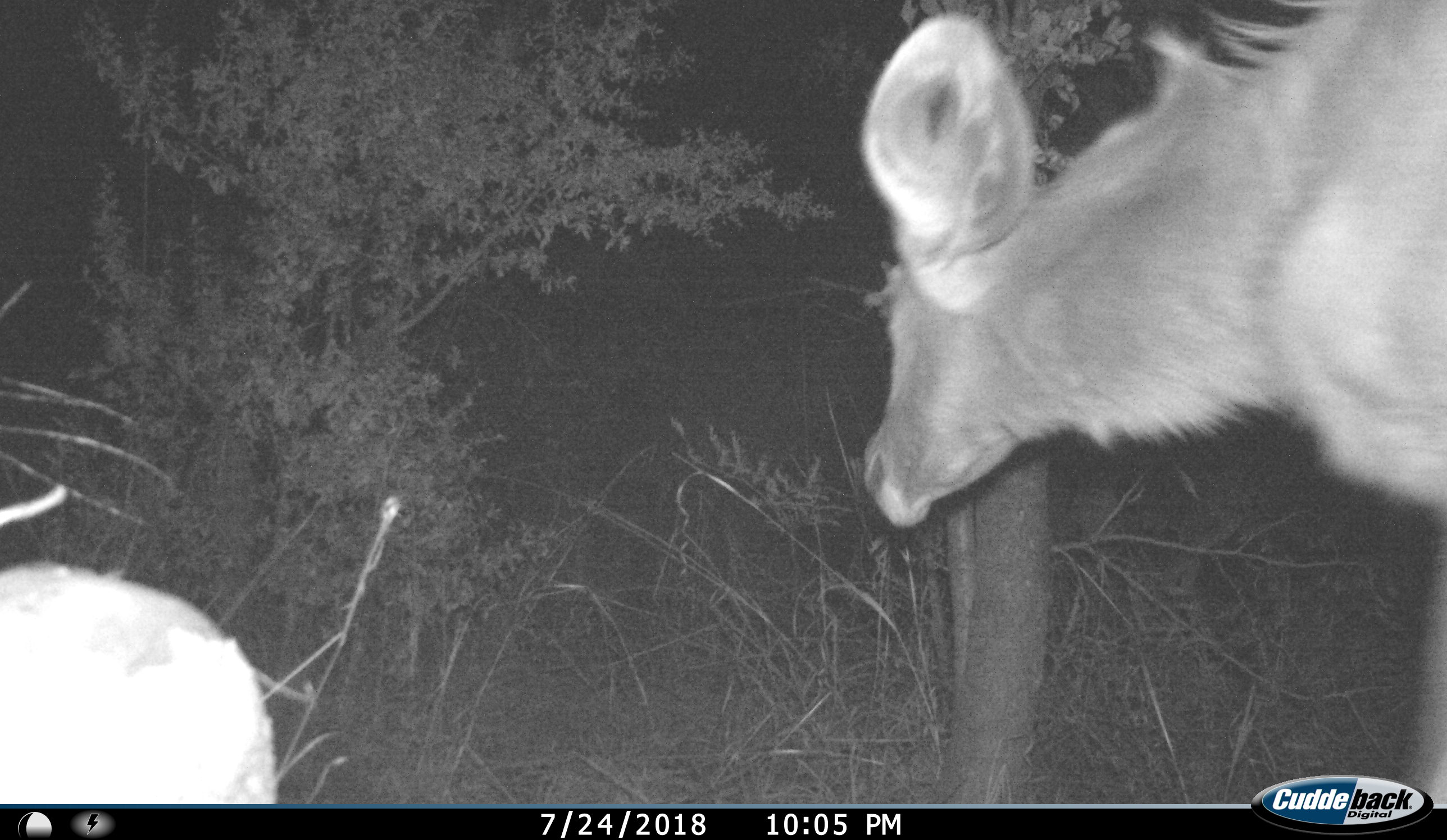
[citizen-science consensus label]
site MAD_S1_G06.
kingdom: Animalia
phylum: Chordata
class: Mammalia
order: Artiodactyla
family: Bovidae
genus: Tragelaphus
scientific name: Tragelaphus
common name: kudu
Kudu (Tragelaphus), count 1. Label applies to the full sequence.